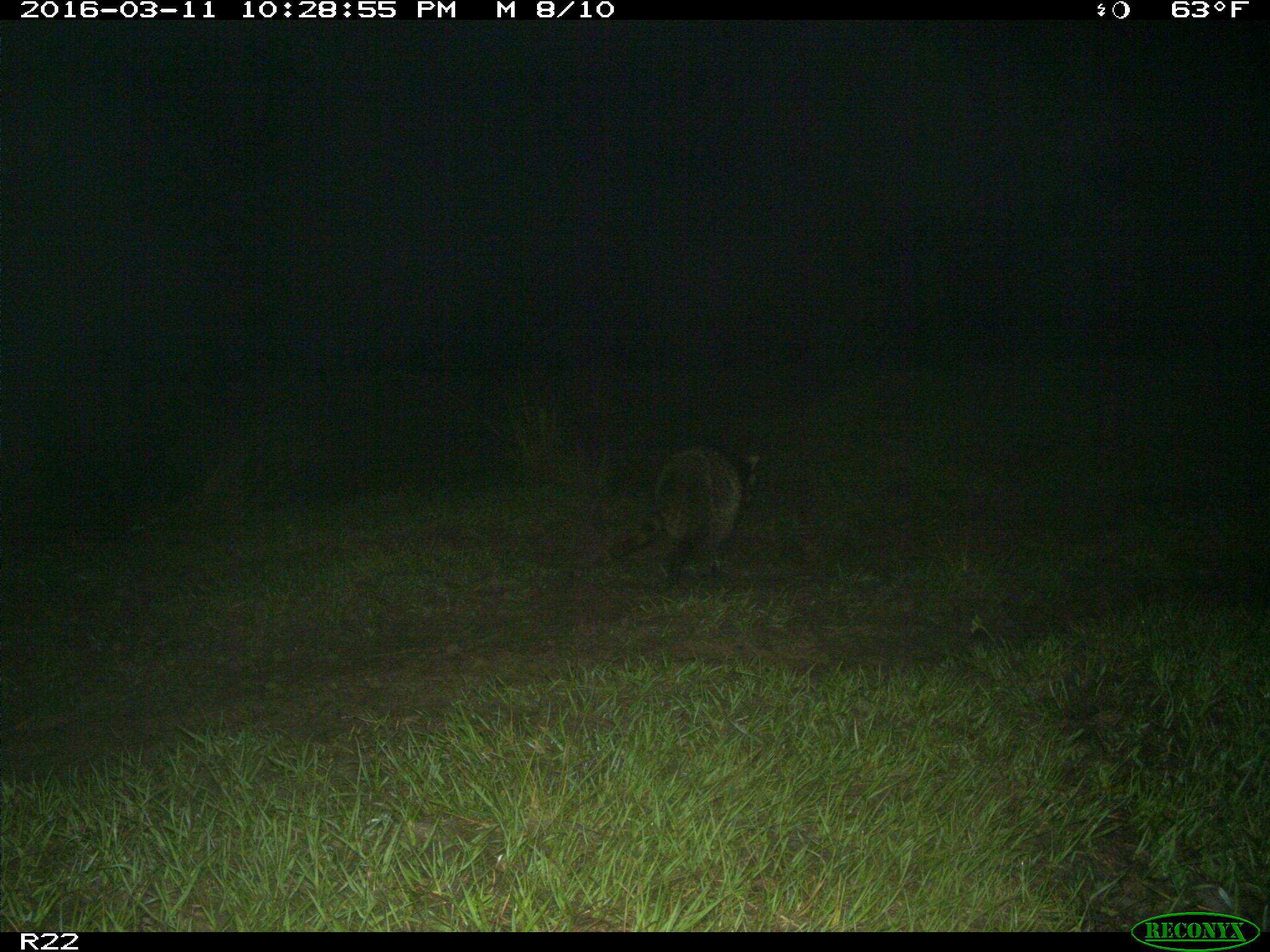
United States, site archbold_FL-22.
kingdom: Animalia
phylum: Chordata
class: Mammalia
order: Carnivora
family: Procyonidae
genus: Procyon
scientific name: Procyon lotor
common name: common raccoon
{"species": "Procyon lotor (common raccoon)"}